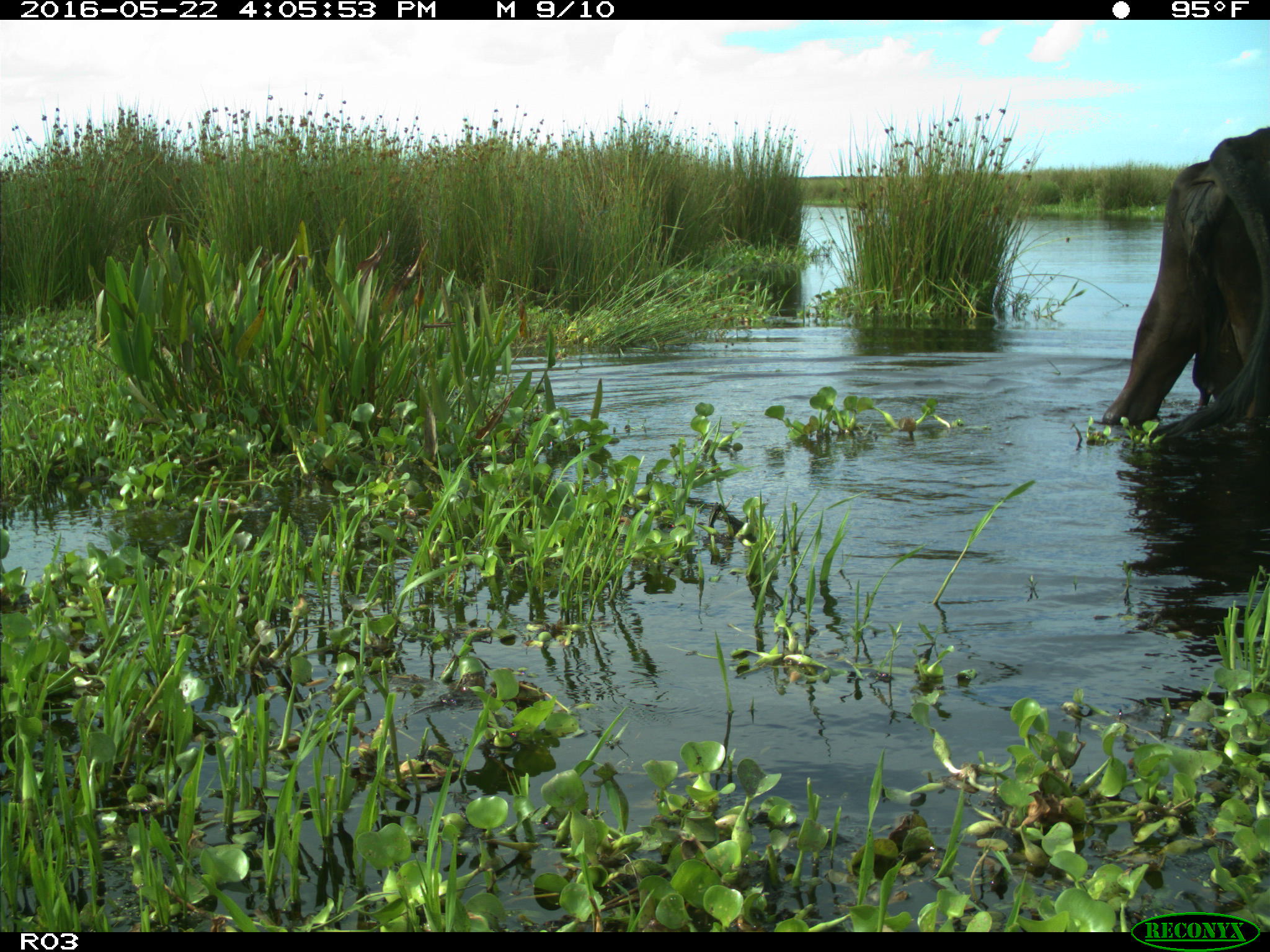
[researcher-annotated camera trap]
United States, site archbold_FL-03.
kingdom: Animalia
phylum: Chordata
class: Mammalia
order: Artiodactyla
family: Bovidae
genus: Bos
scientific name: Bos taurus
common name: domestic cow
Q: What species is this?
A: Bos taurus (domestic cow).